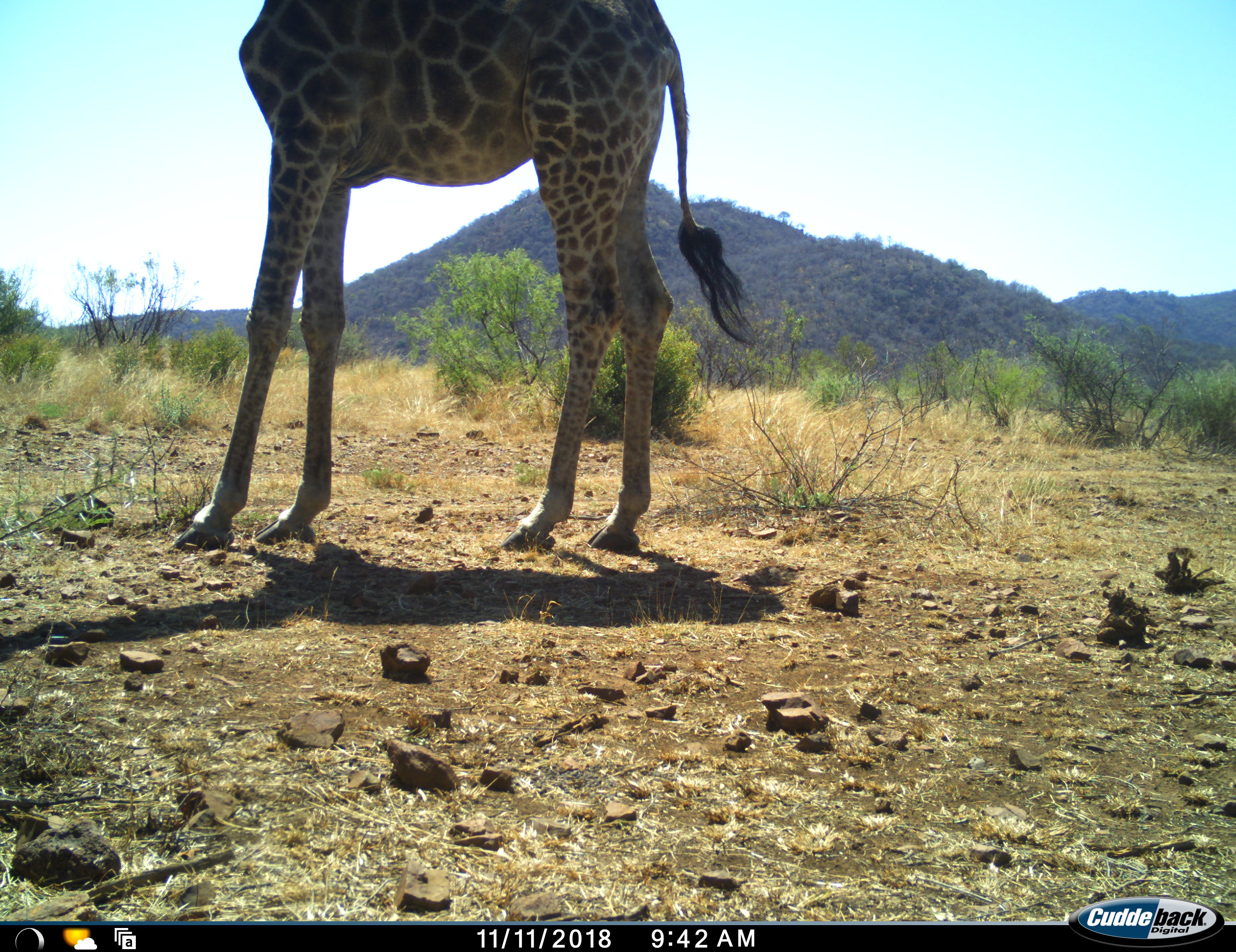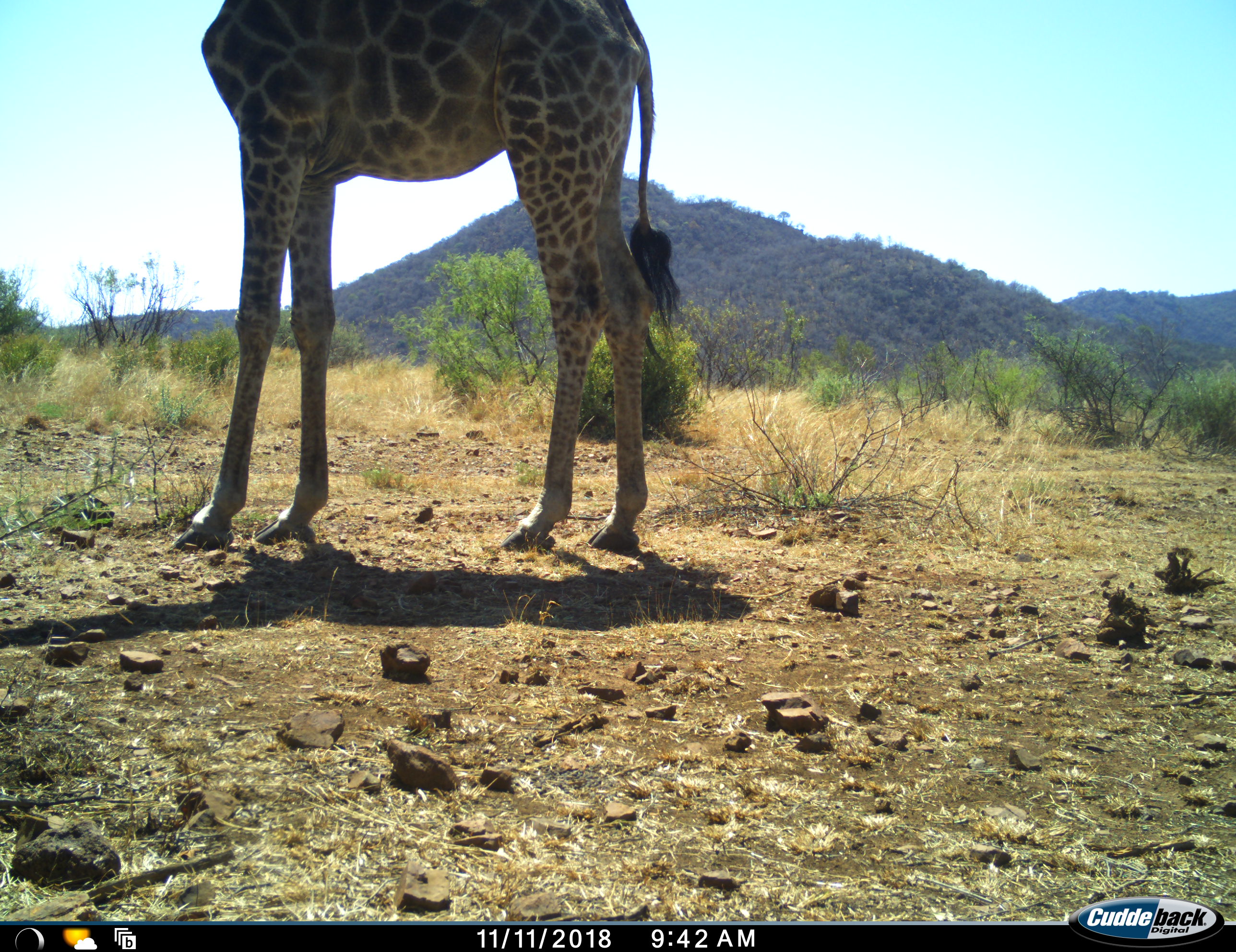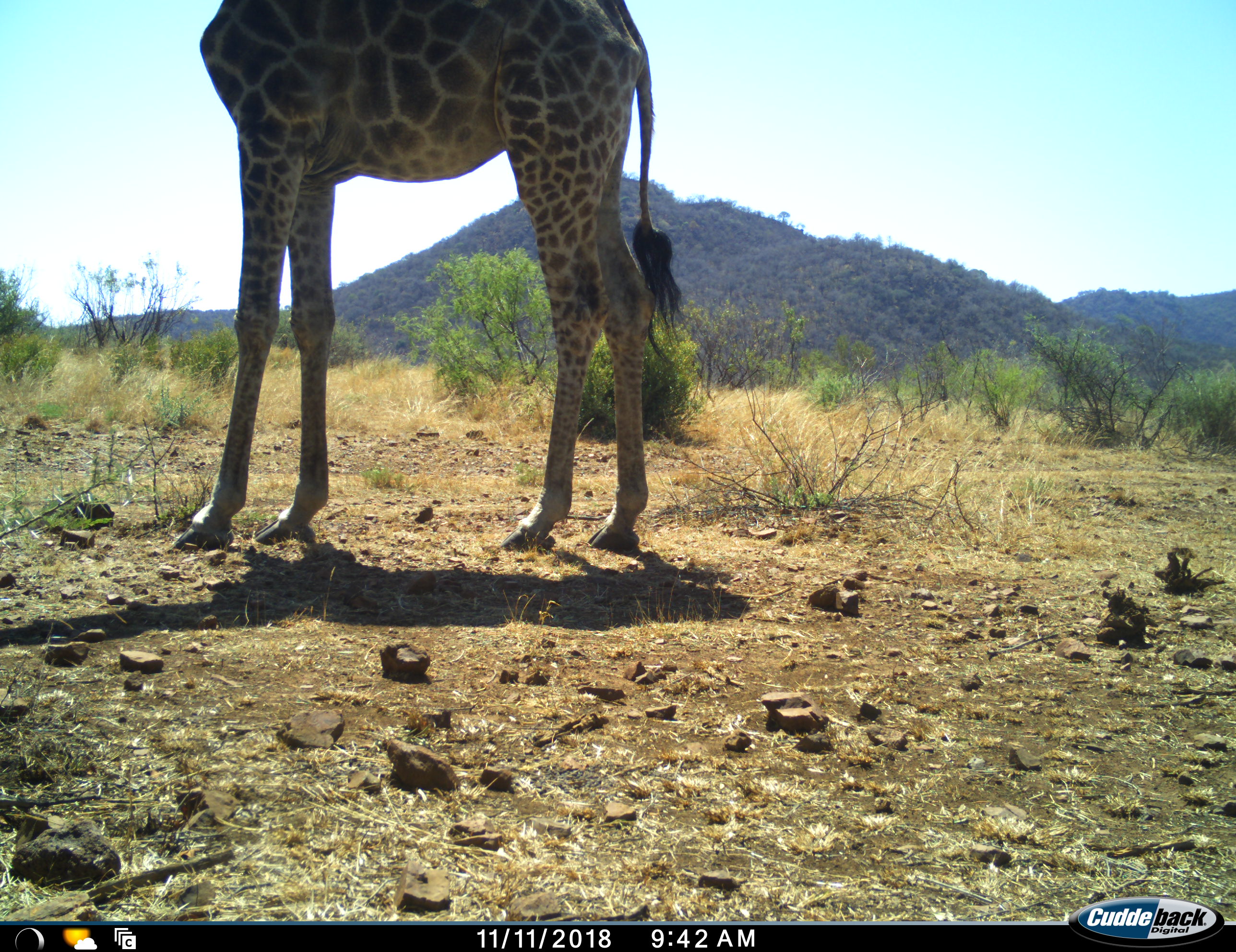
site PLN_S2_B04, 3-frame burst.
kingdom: Animalia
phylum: Chordata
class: Mammalia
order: Artiodactyla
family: Giraffidae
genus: Giraffa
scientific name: Giraffa camelopardalis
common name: giraffe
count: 1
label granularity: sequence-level